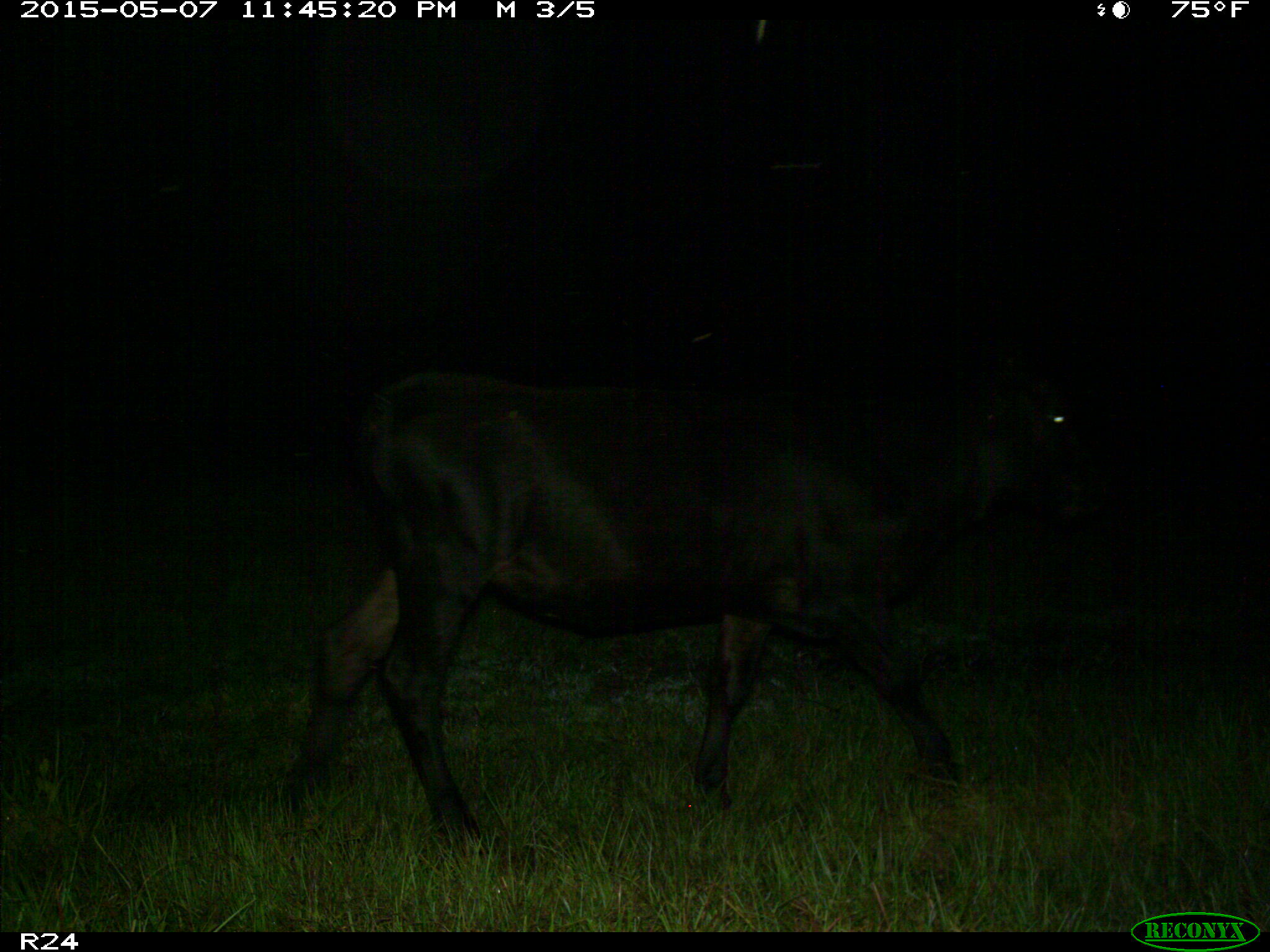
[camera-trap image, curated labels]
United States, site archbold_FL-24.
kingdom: Animalia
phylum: Chordata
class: Mammalia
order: Artiodactyla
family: Bovidae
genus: Bos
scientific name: Bos taurus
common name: domestic cow